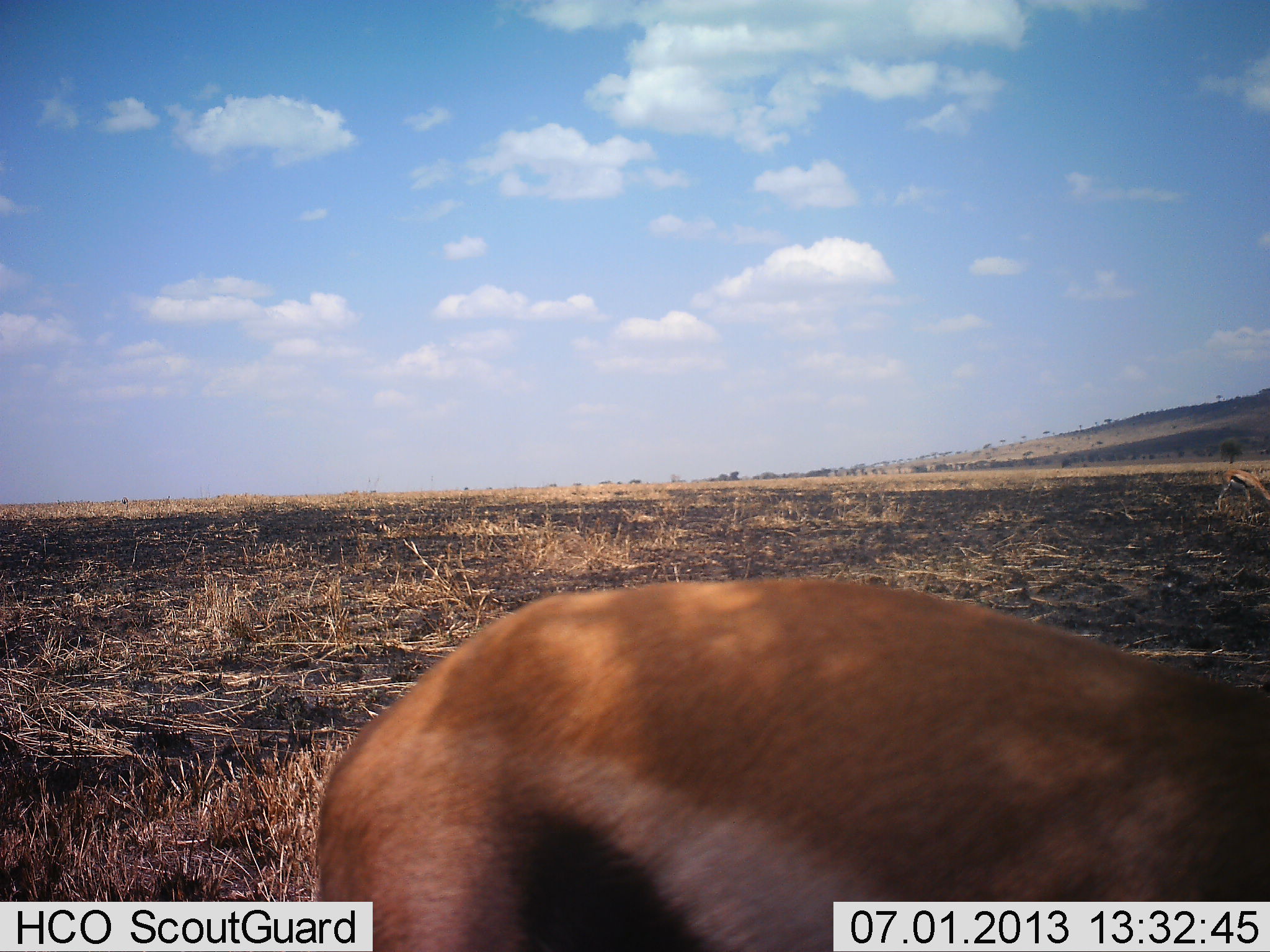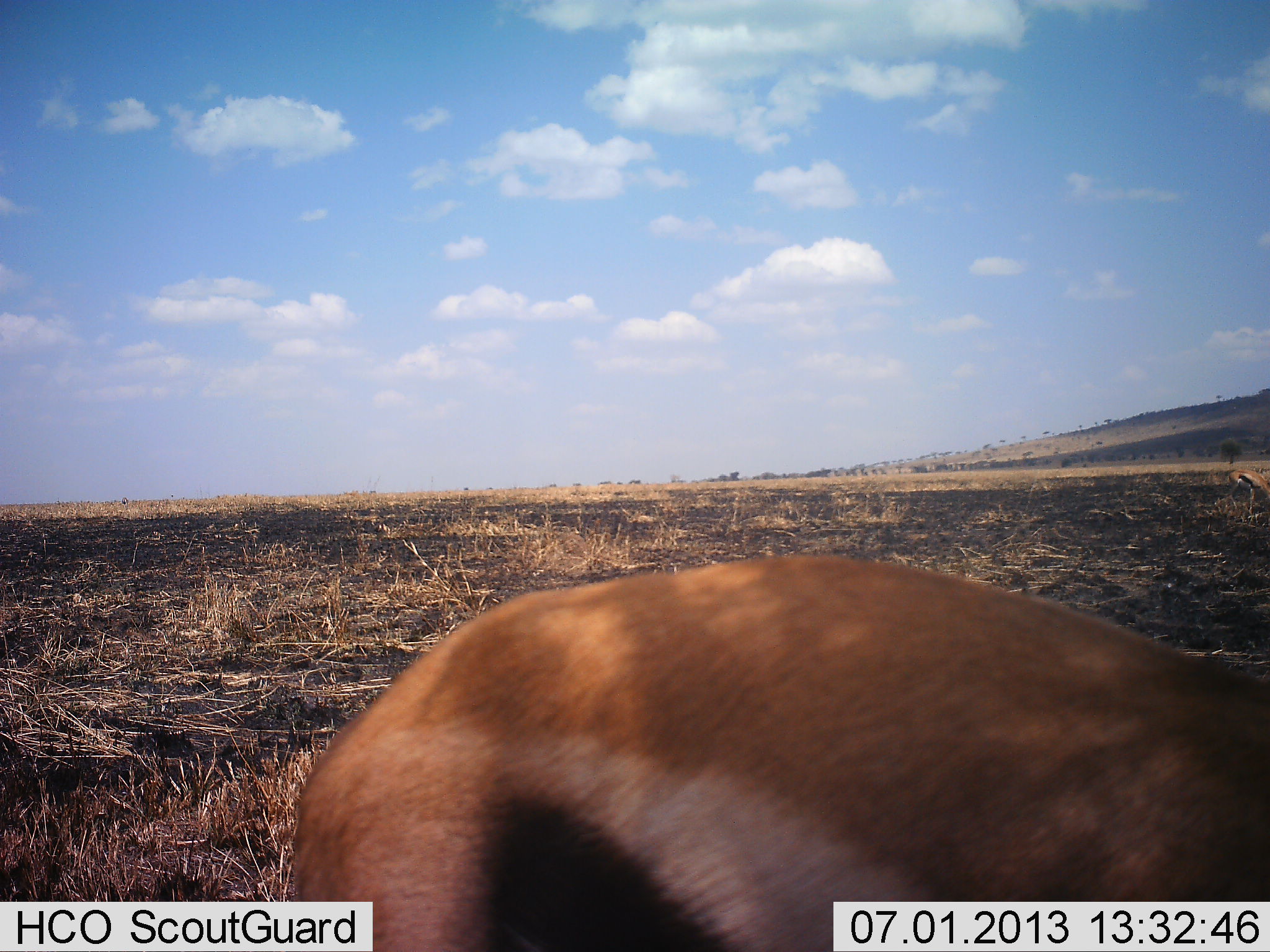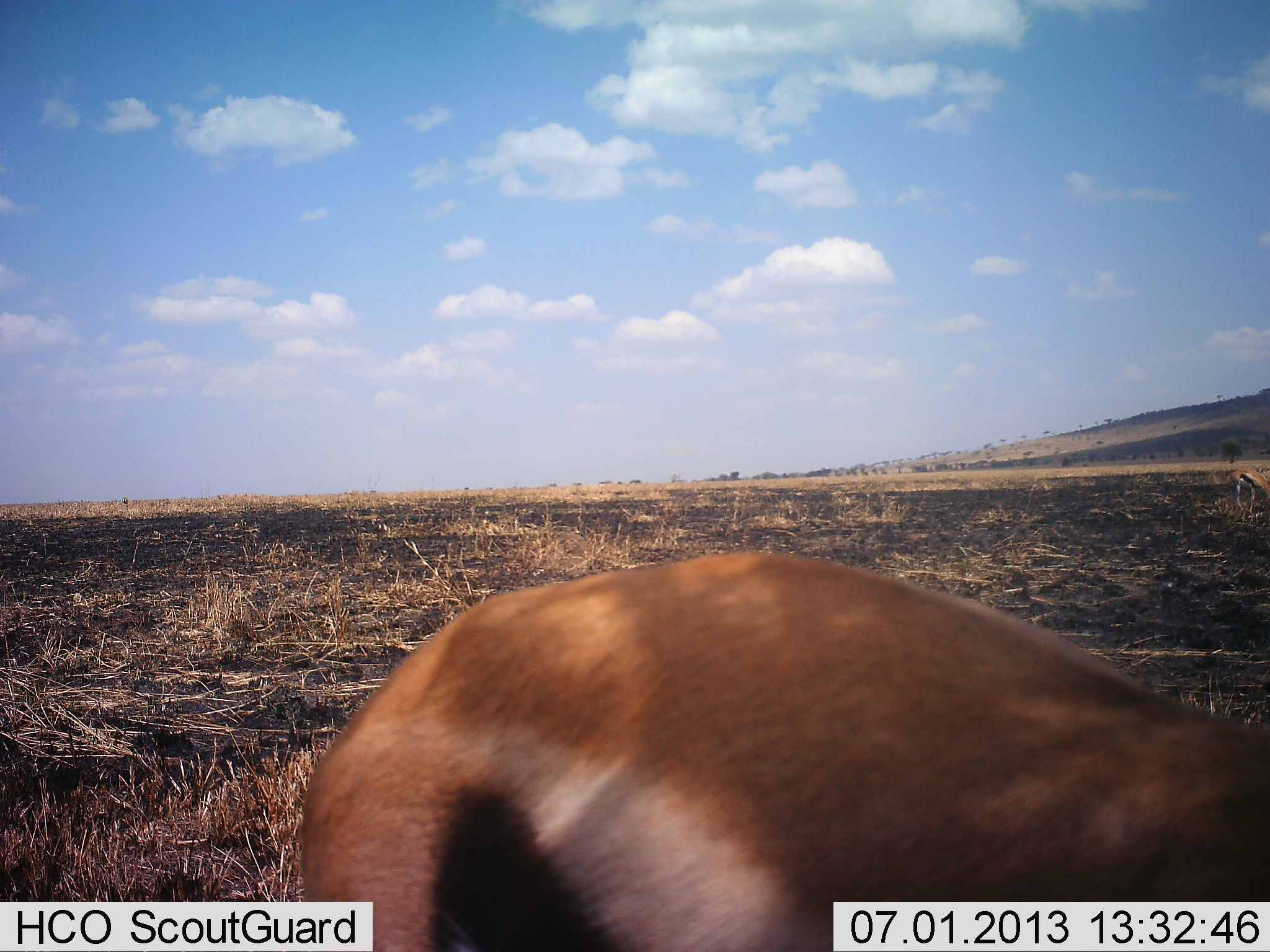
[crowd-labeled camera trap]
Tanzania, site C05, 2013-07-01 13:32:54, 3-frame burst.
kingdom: Animalia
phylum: Chordata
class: Mammalia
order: Artiodactyla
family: Bovidae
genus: Eudorcas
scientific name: Eudorcas thomsonii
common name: thomson's gazelle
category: gazellethomsons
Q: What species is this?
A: Gazellethomsons (thomson's gazelle) (Eudorcas thomsonii).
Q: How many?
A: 2.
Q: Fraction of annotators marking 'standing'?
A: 62%.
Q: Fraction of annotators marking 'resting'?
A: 0%.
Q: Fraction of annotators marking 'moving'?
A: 19%.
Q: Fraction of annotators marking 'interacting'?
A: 0%.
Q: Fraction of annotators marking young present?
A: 0%.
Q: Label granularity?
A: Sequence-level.